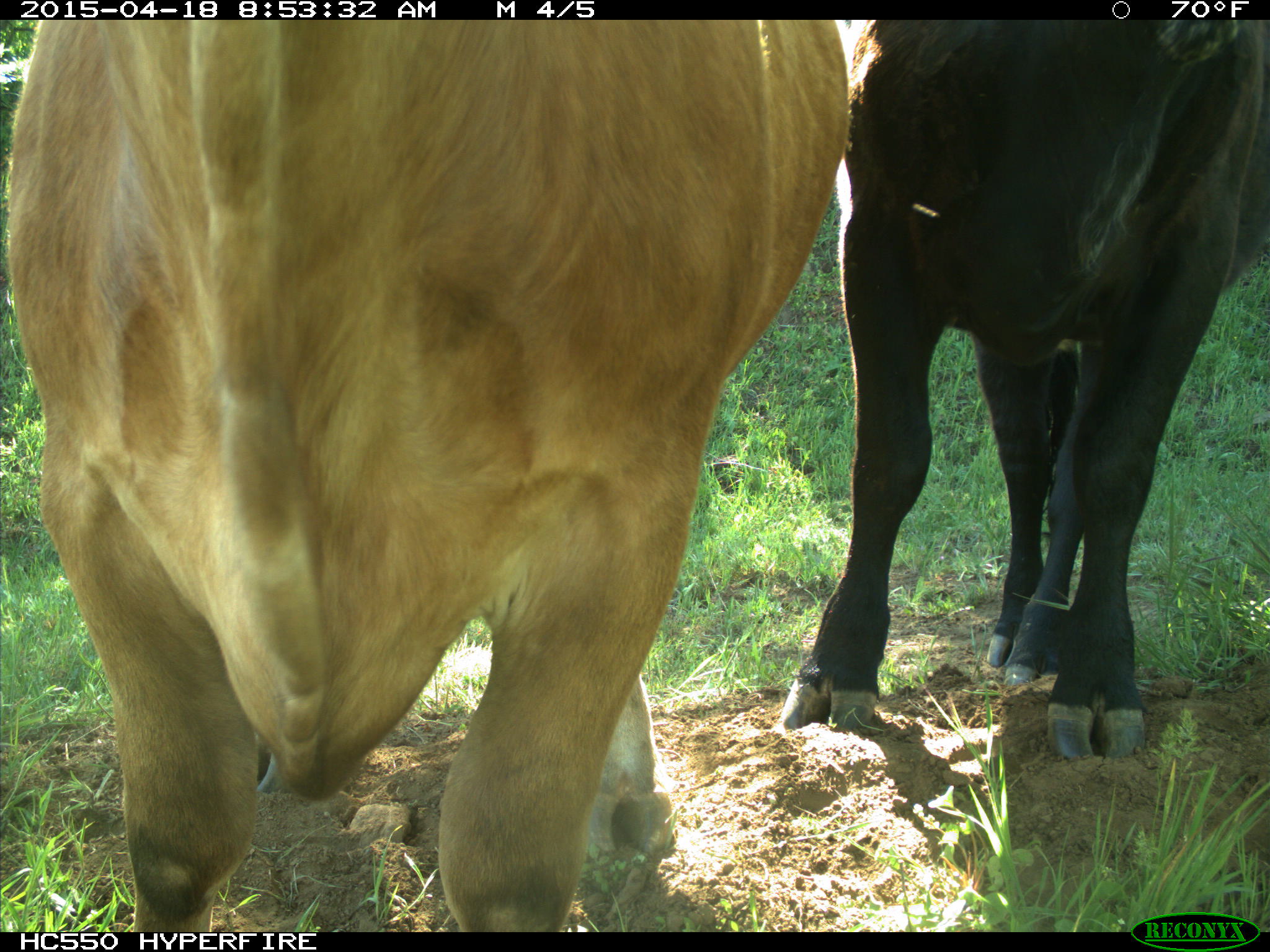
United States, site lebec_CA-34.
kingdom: Animalia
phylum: Chordata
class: Mammalia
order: Artiodactyla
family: Bovidae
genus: Bos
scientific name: Bos taurus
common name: domestic cow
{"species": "Bos taurus (domestic cow)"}